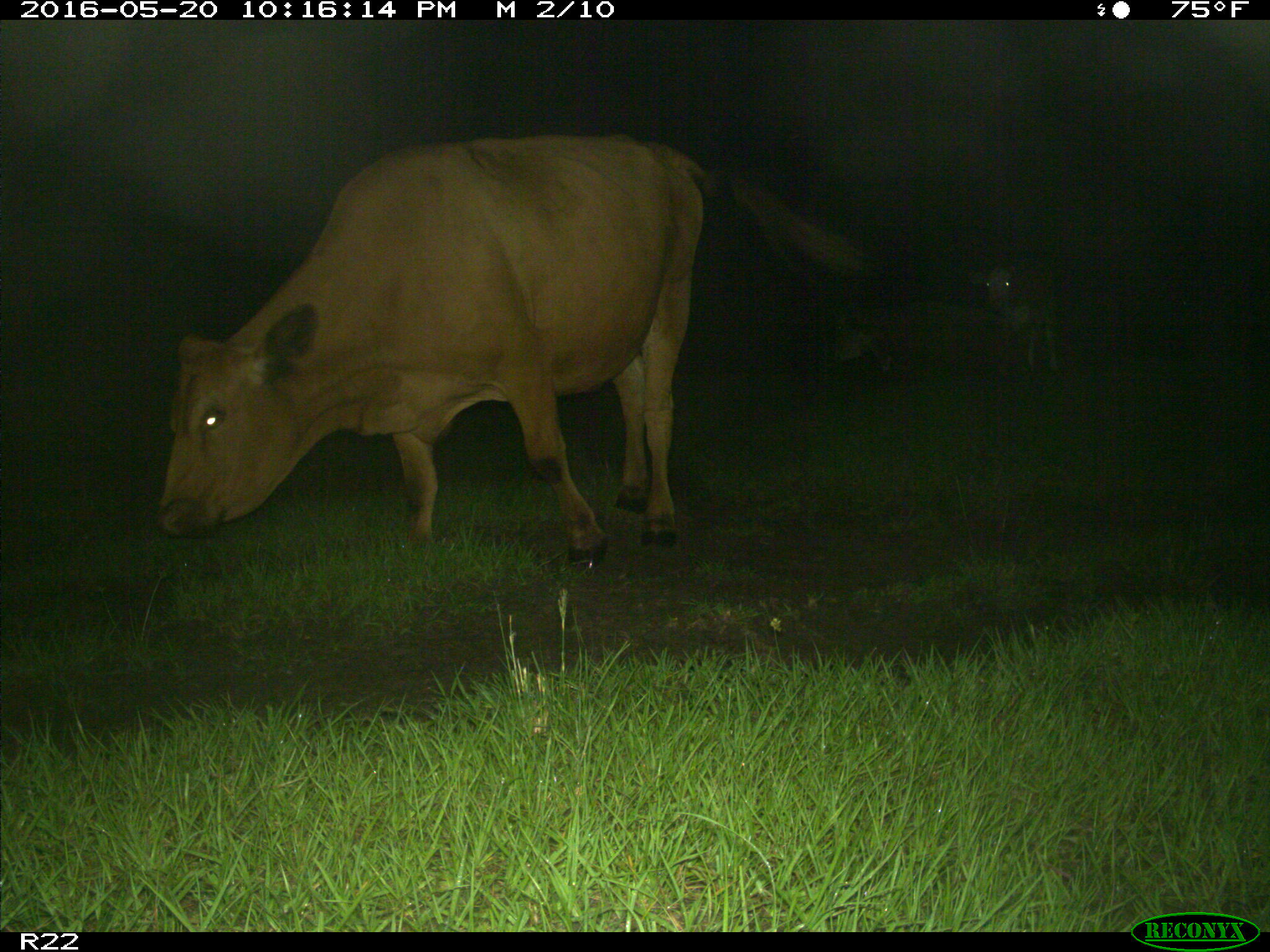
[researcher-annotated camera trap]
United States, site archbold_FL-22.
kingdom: Animalia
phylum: Chordata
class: Mammalia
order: Artiodactyla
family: Bovidae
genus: Bos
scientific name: Bos taurus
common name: domestic cow